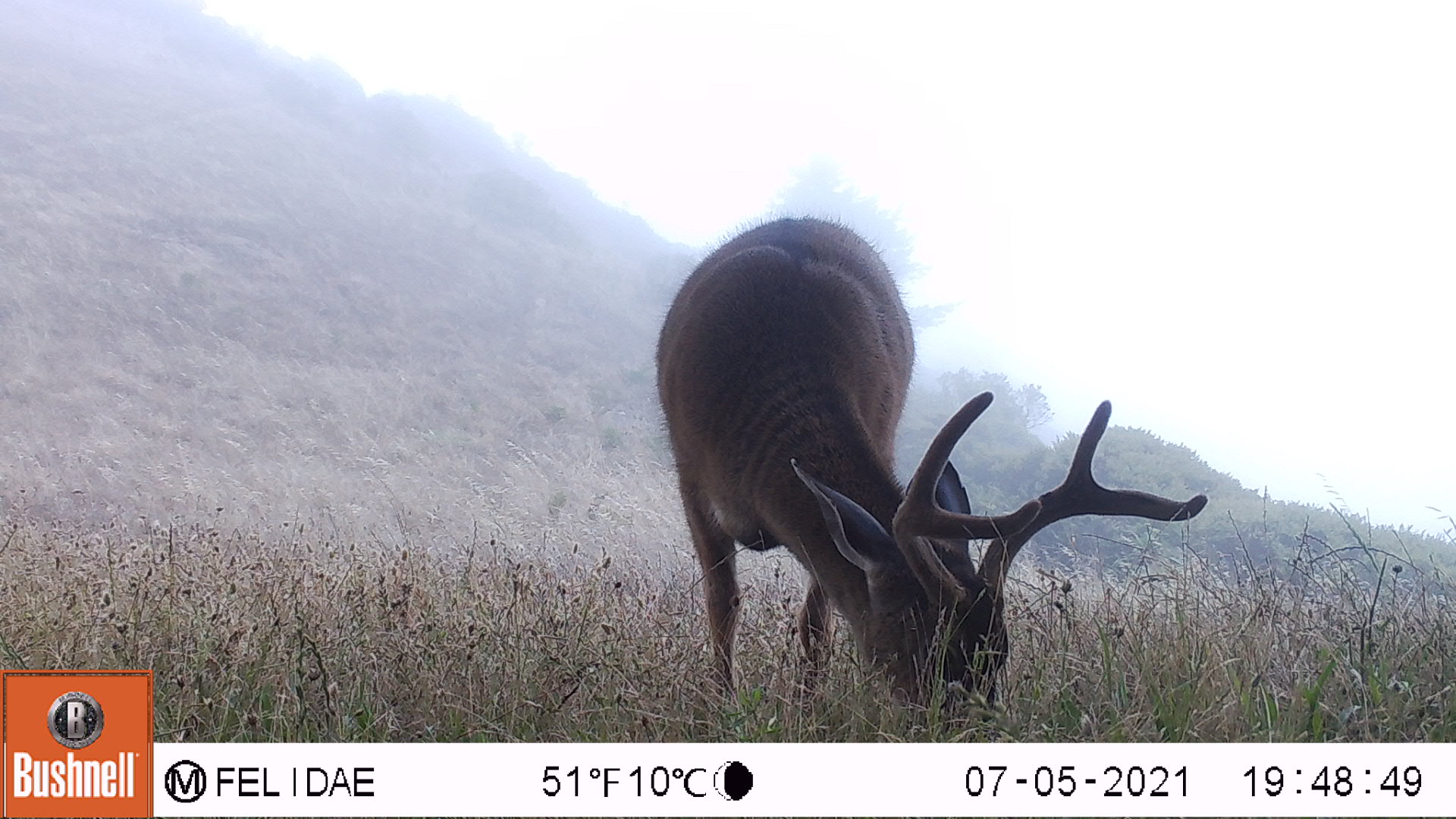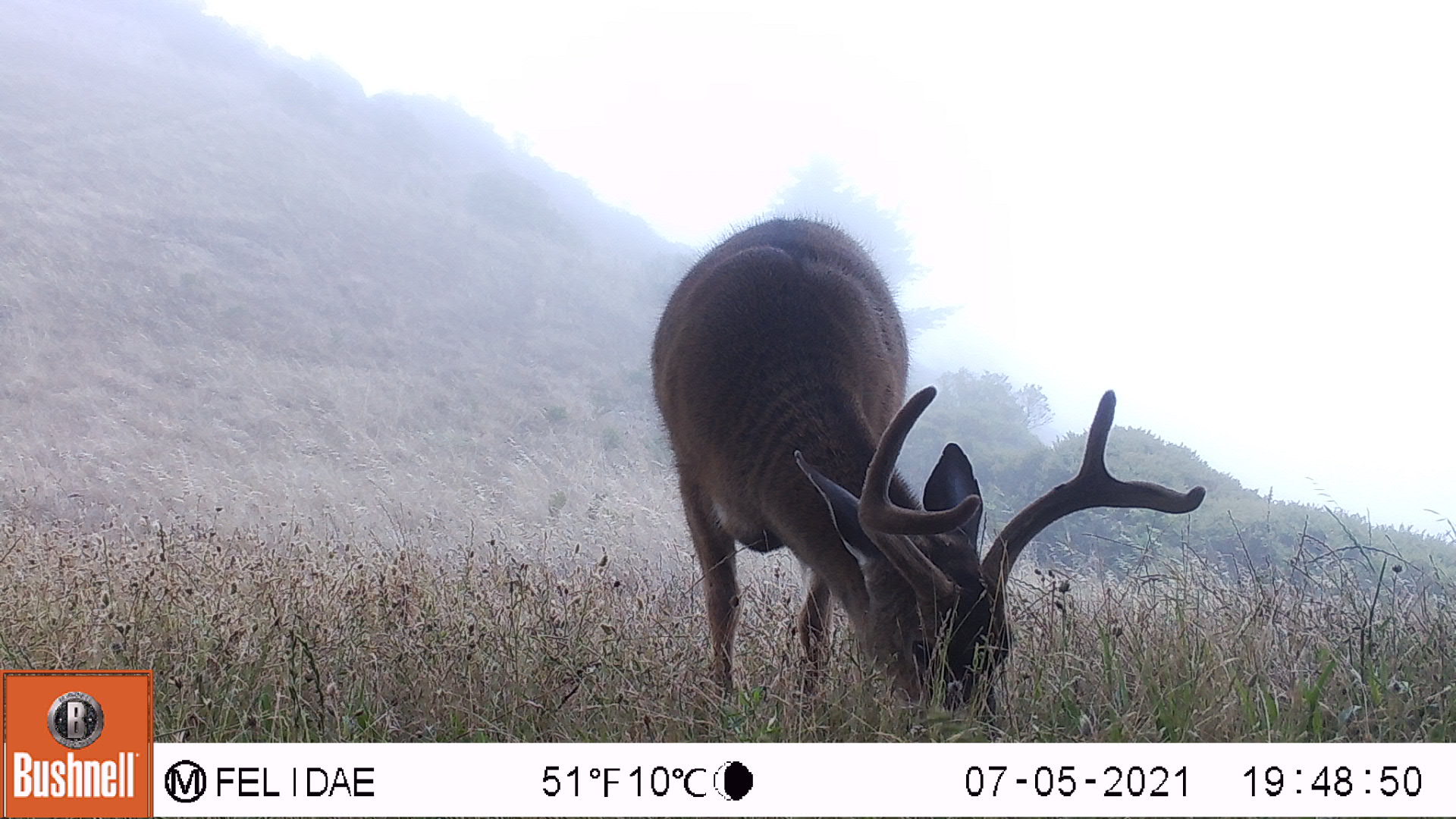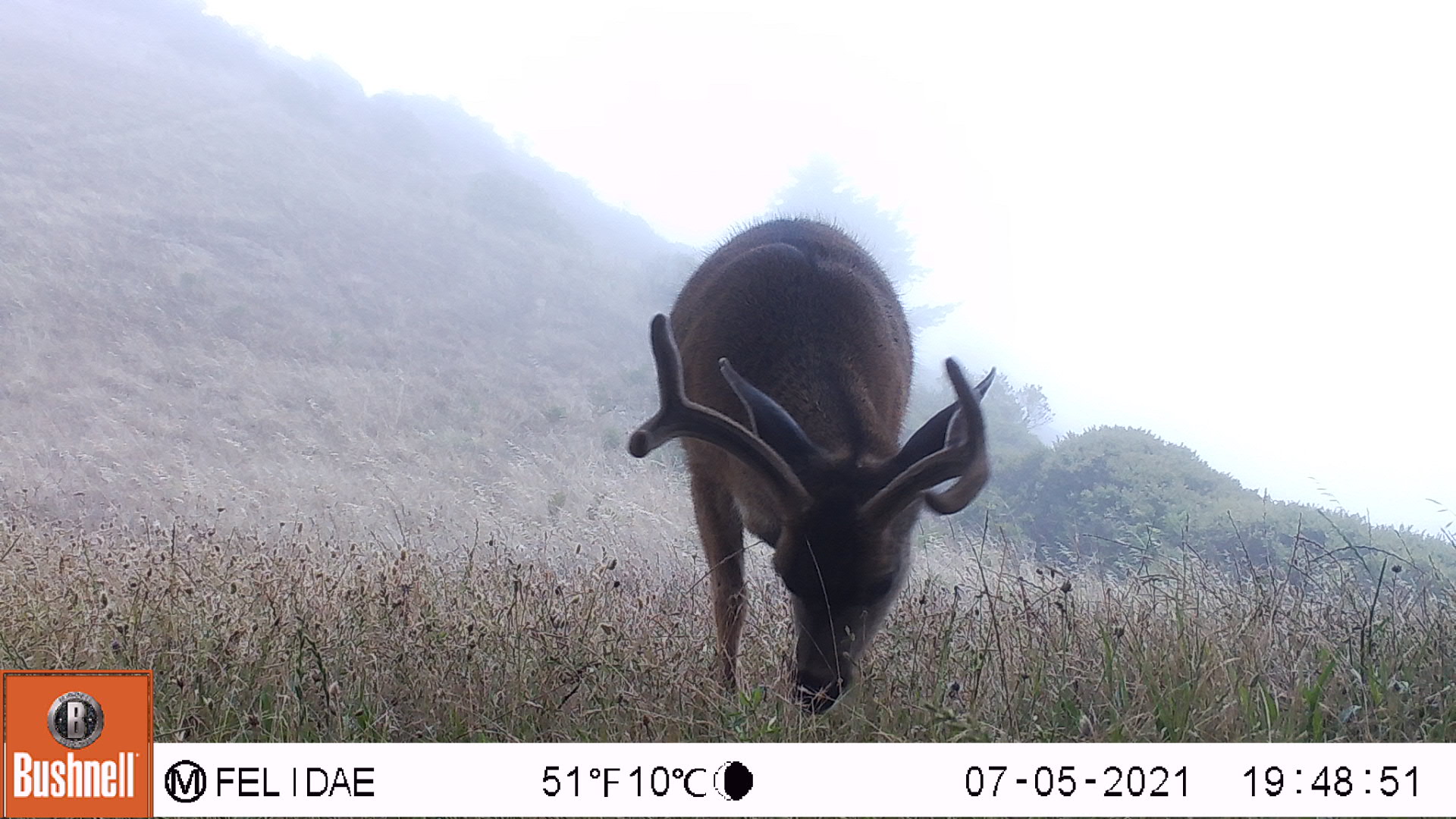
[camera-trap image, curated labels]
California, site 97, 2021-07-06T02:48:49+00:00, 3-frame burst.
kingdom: Animalia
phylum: Chordata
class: Mammalia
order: Artiodactyla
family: Cervidae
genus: Odocoileus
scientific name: Odocoileus hemionus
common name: mule deer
Mule deer (Odocoileus hemionus).